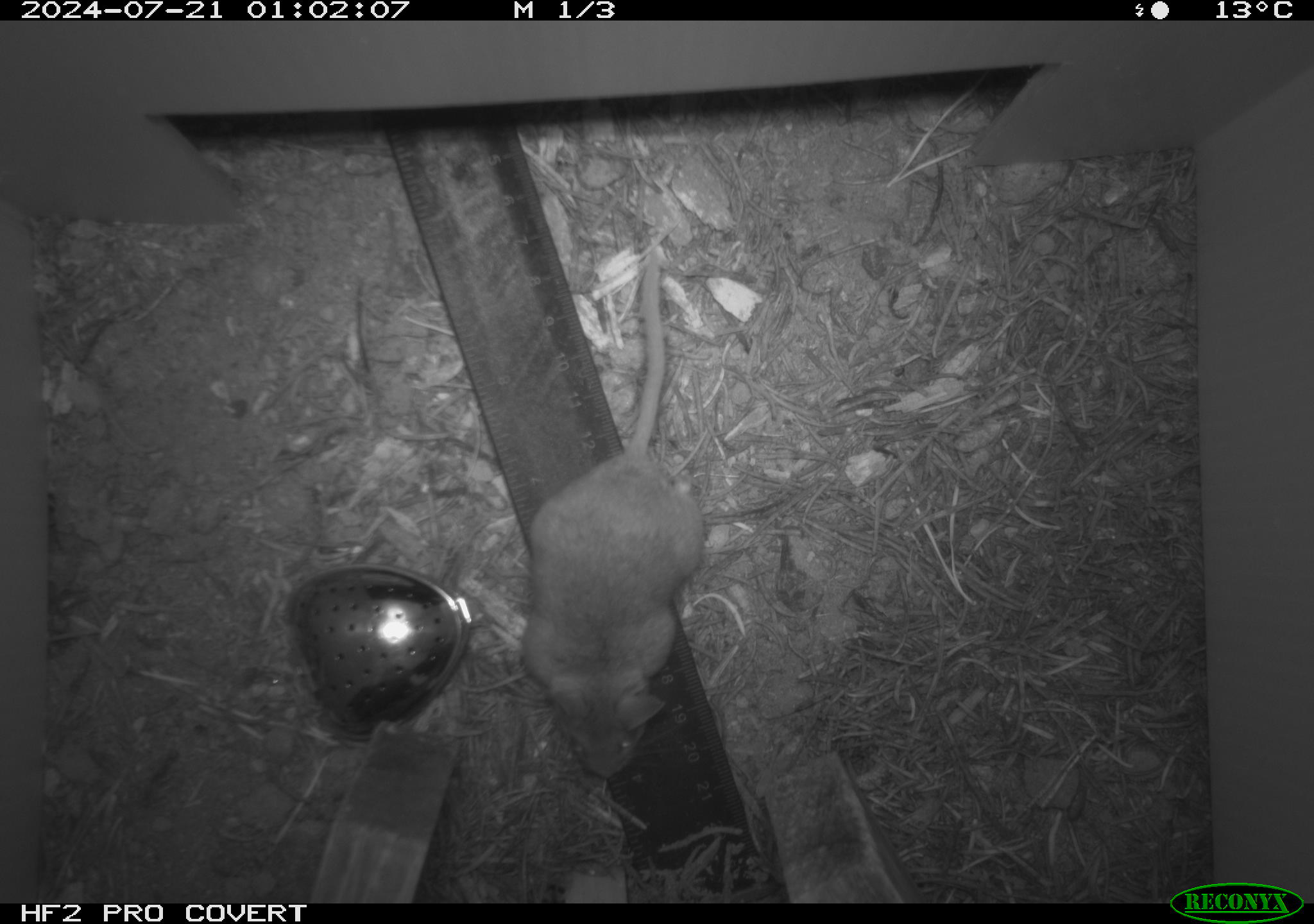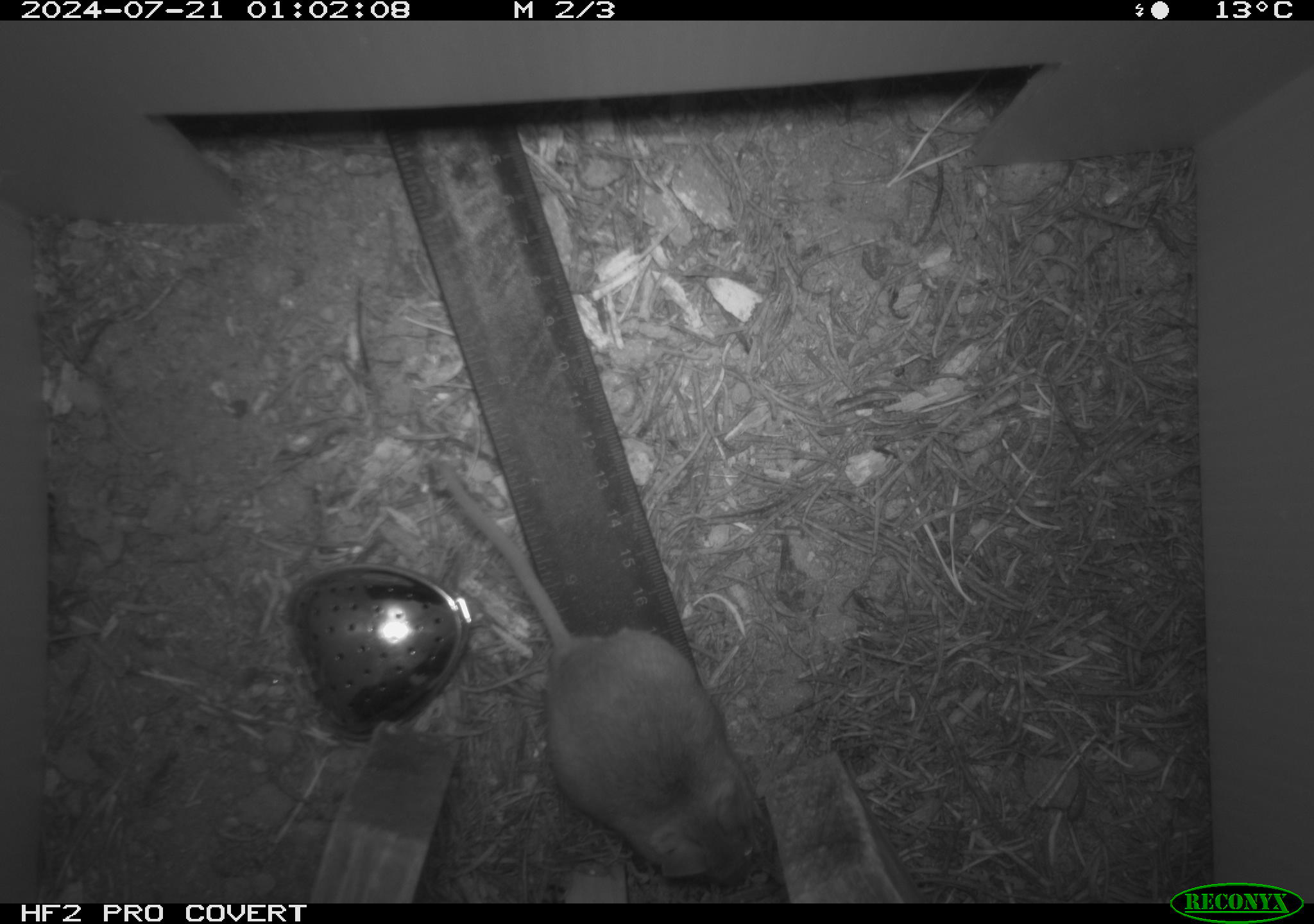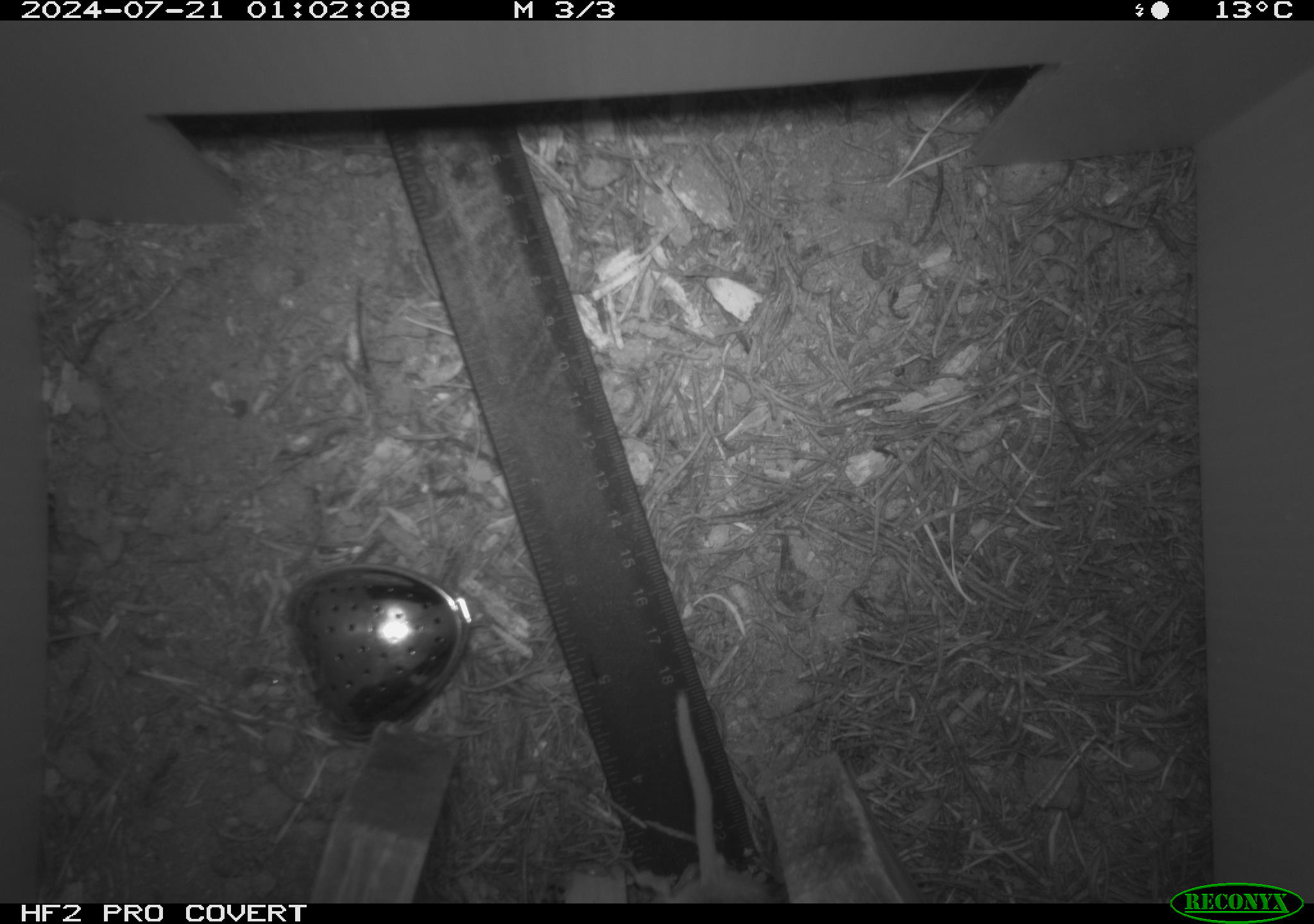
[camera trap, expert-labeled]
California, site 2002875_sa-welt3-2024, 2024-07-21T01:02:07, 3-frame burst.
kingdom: Animalia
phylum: Chordata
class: Mammalia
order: Rodentia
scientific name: Rodentia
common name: rodent